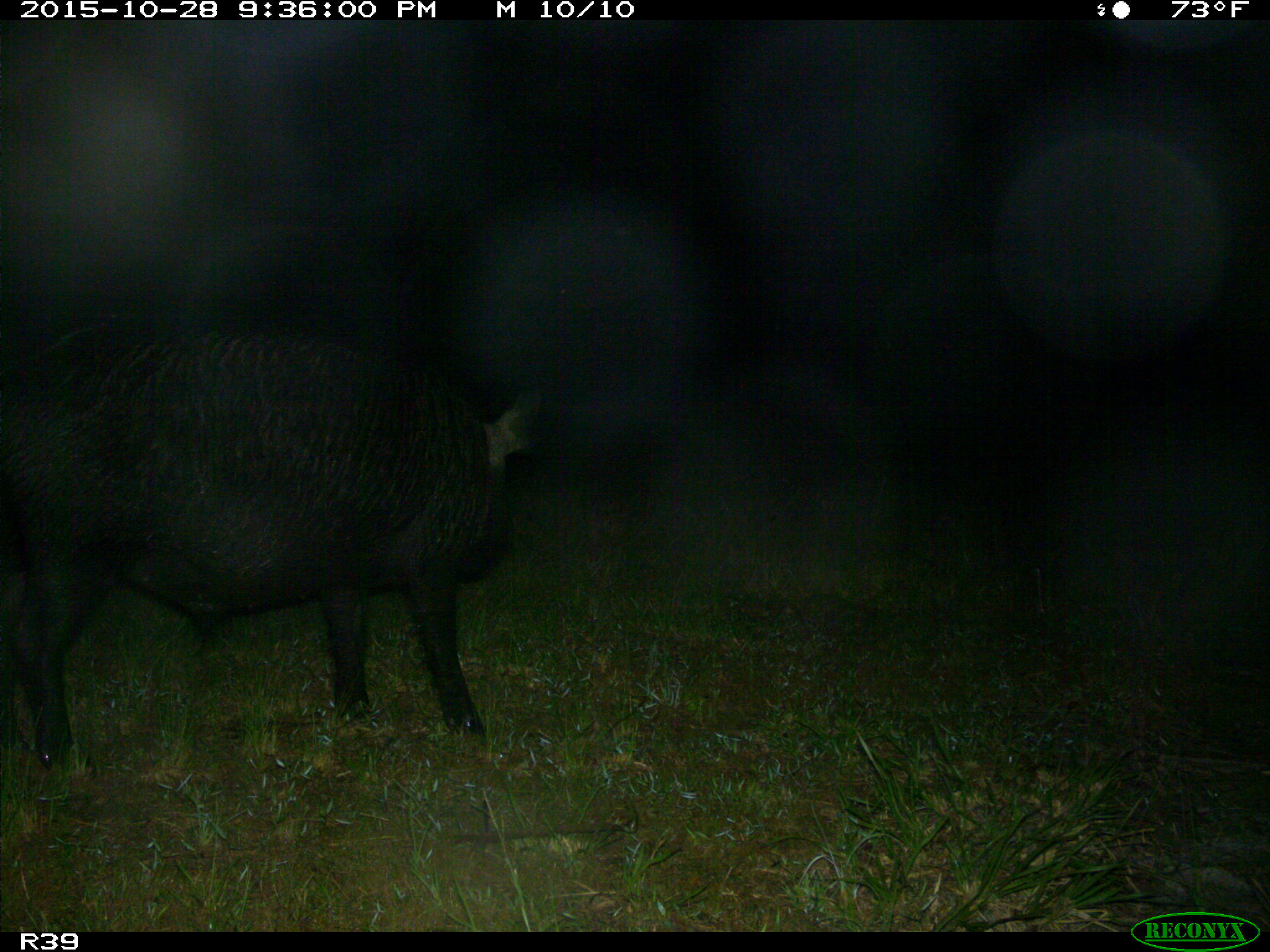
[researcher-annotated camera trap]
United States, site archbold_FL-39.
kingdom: Animalia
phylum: Chordata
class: Mammalia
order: Artiodactyla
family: Suidae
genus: Sus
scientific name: Sus scrofa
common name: wild boar